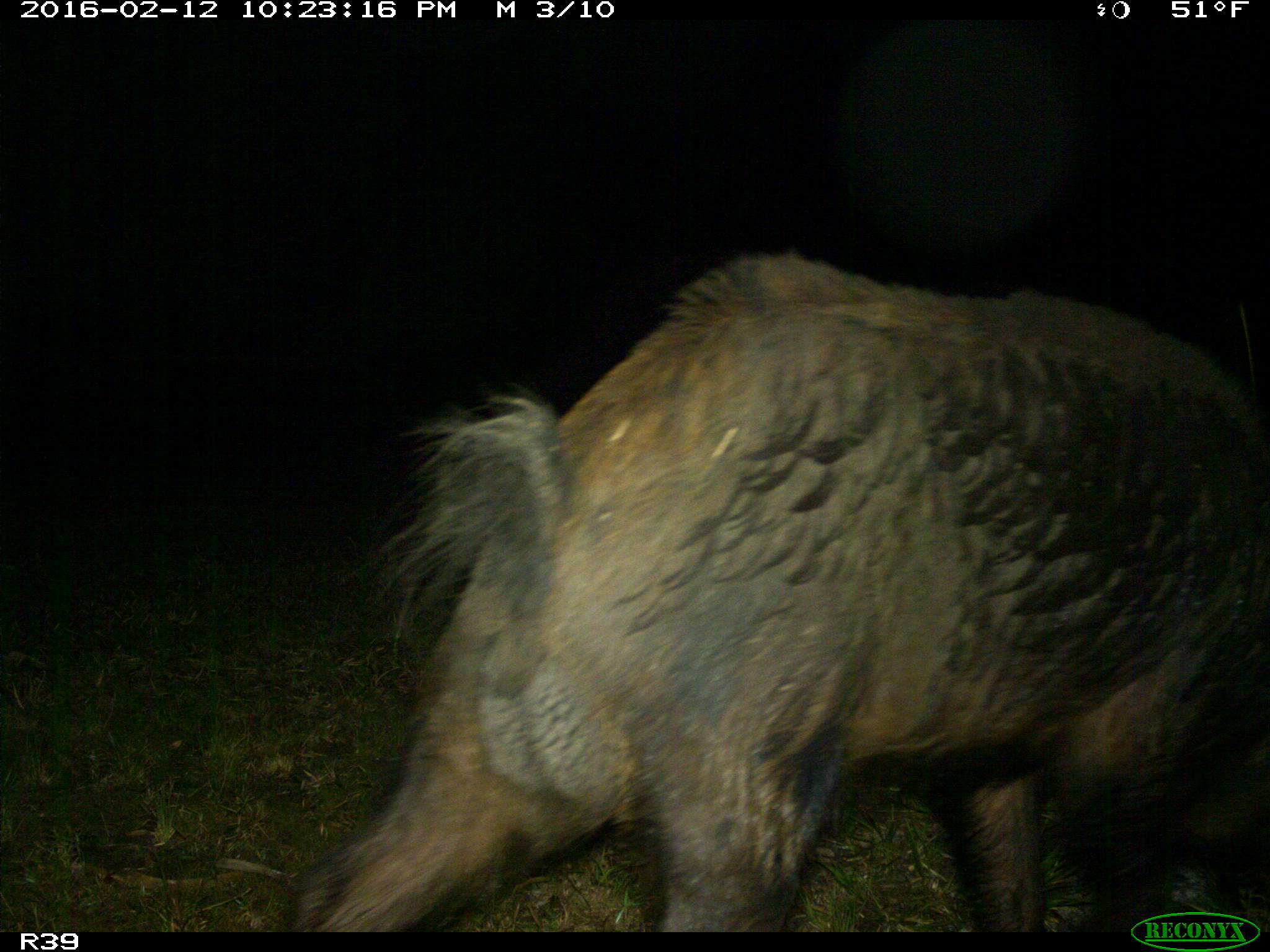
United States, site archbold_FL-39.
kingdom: Animalia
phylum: Chordata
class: Mammalia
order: Artiodactyla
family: Suidae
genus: Sus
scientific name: Sus scrofa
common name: wild boar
Sus scrofa (wild boar).